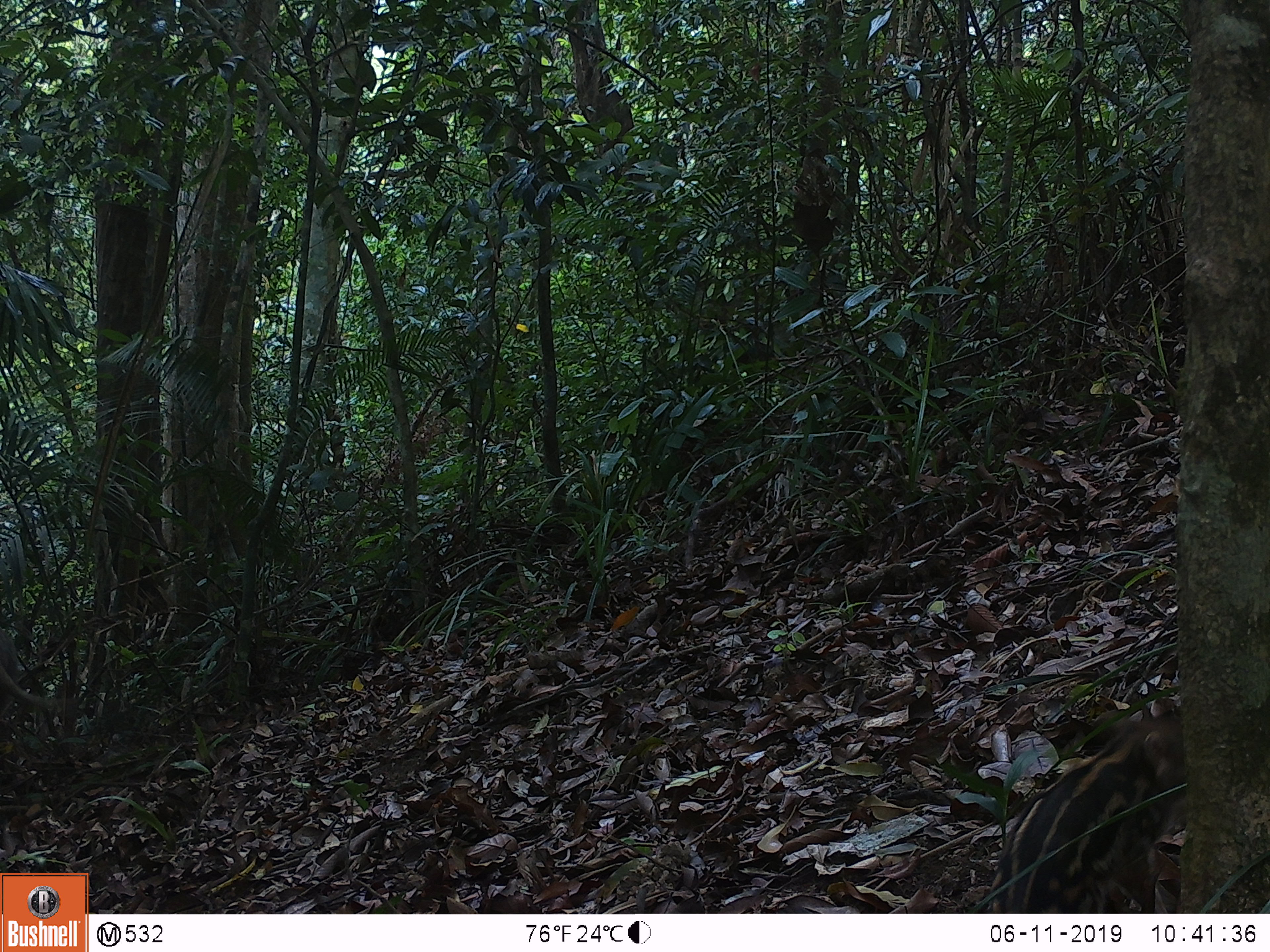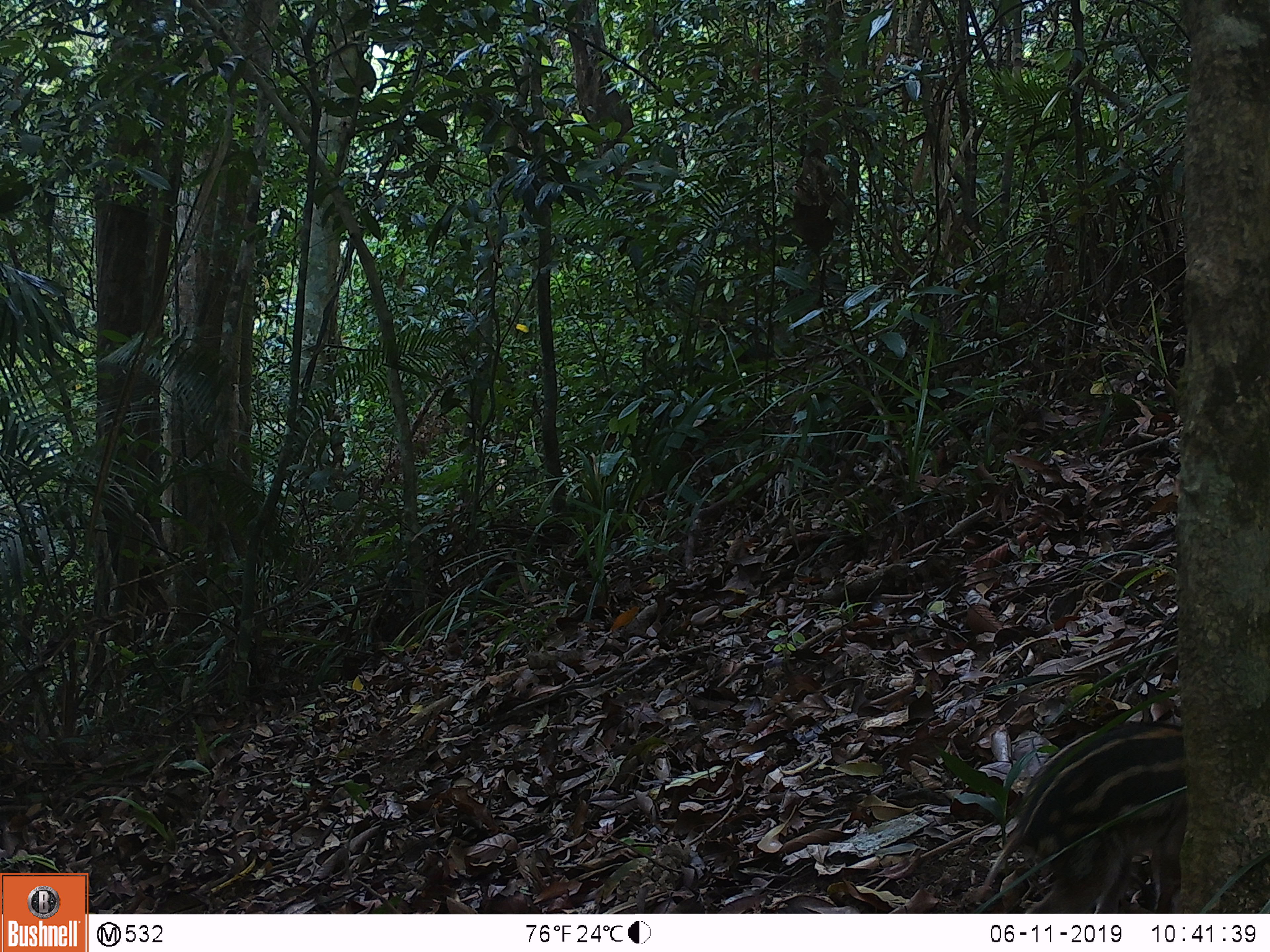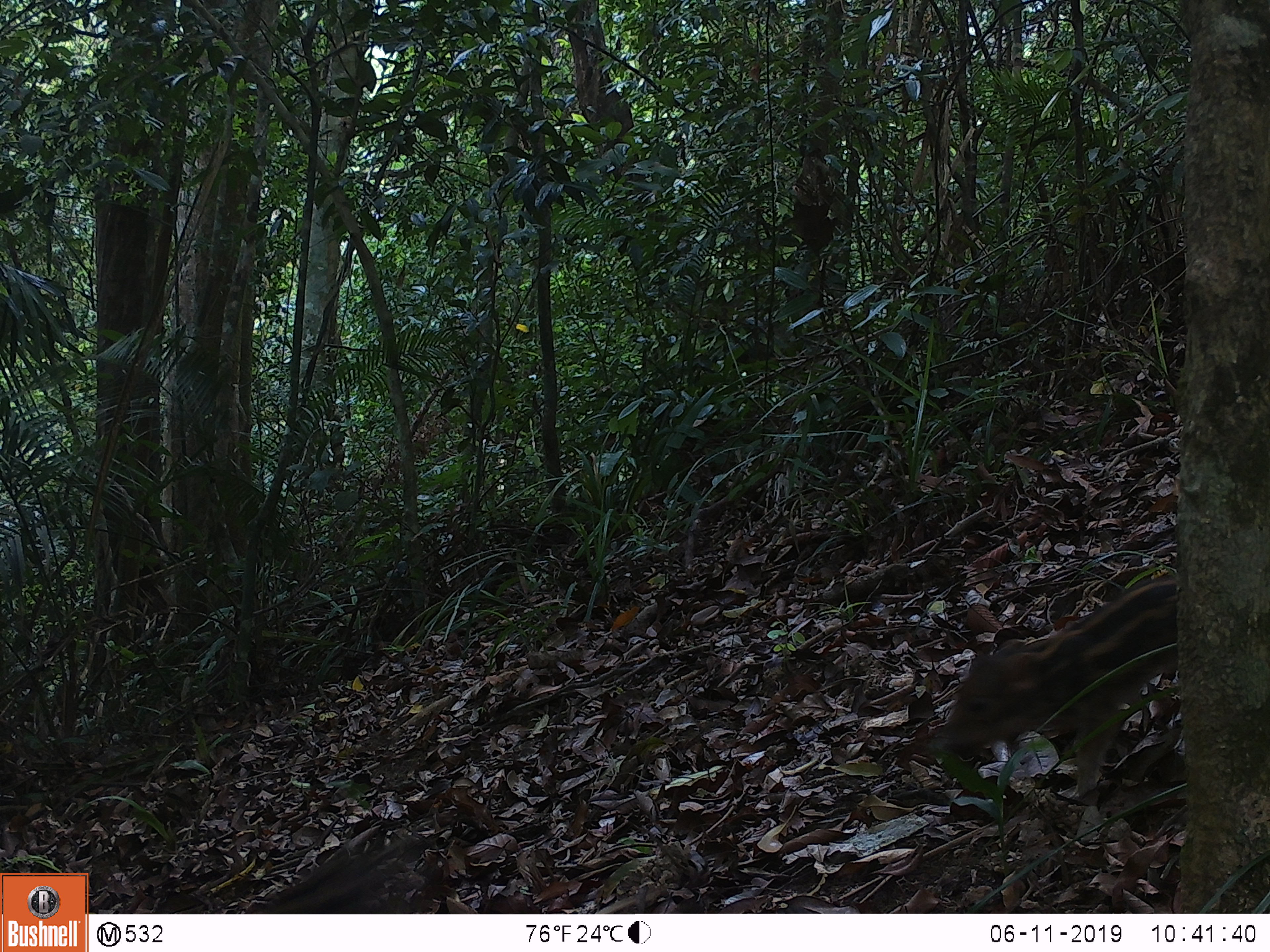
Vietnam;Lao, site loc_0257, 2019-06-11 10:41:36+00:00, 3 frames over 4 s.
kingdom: Animalia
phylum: Chordata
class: Mammalia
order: Artiodactyla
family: Suidae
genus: Sus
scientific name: Sus scrofa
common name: eurasian wild pig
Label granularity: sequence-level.